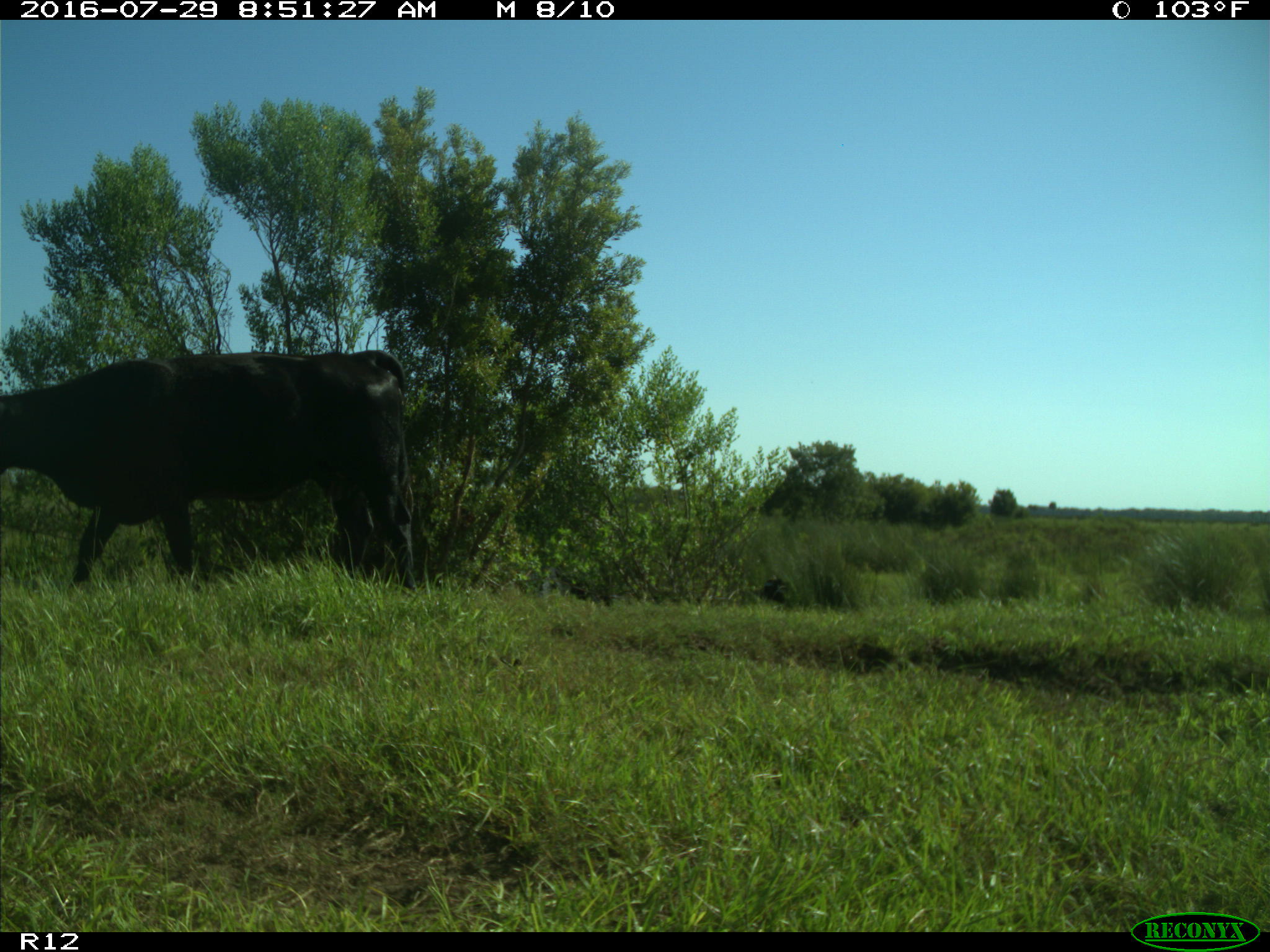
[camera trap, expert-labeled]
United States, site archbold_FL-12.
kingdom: Animalia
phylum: Chordata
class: Mammalia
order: Artiodactyla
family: Bovidae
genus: Bos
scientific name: Bos taurus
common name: domestic cow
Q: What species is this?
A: Bos taurus (domestic cow).